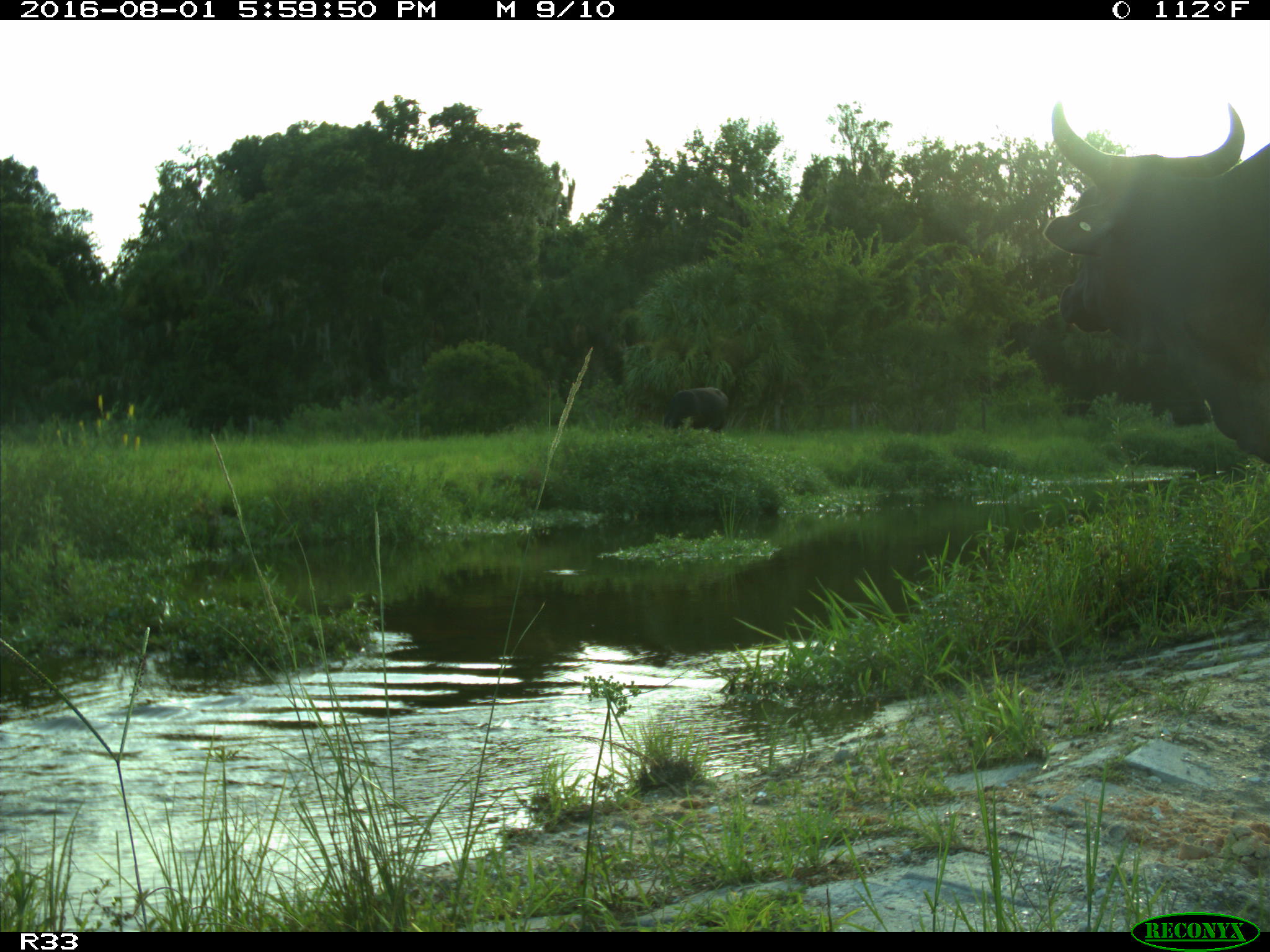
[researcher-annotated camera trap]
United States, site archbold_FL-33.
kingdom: Animalia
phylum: Chordata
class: Mammalia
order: Artiodactyla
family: Bovidae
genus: Bos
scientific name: Bos taurus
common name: domestic cow